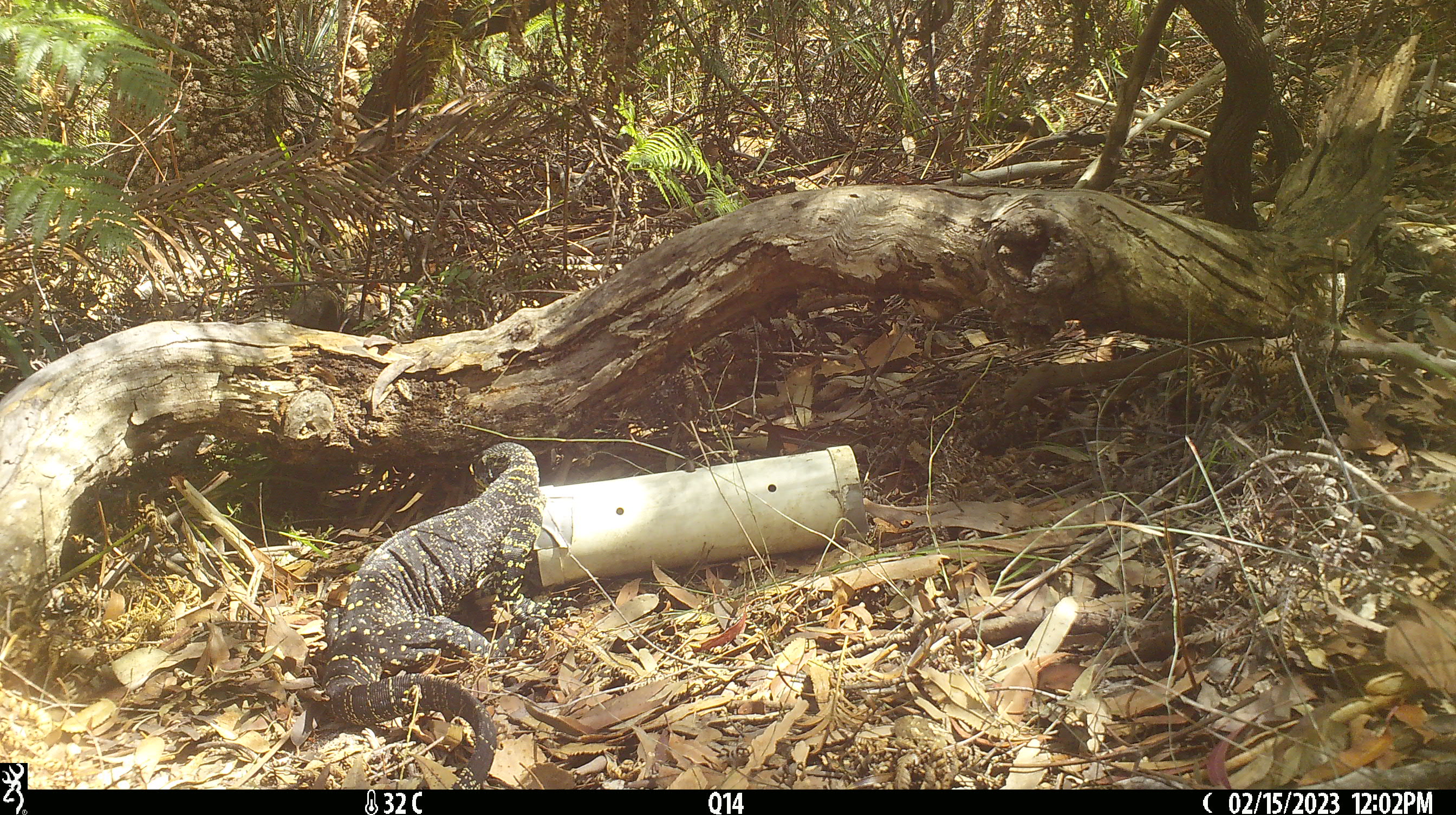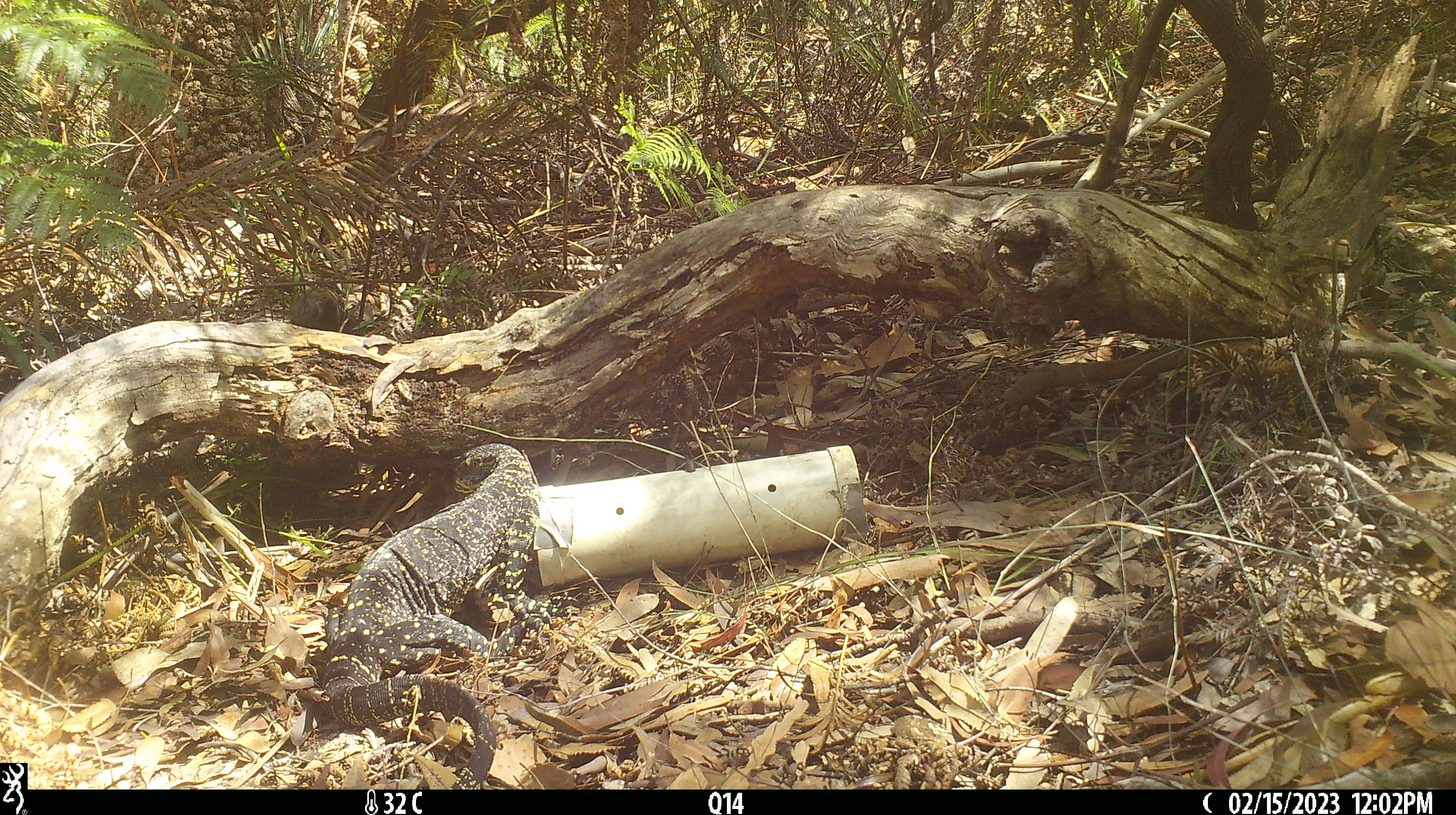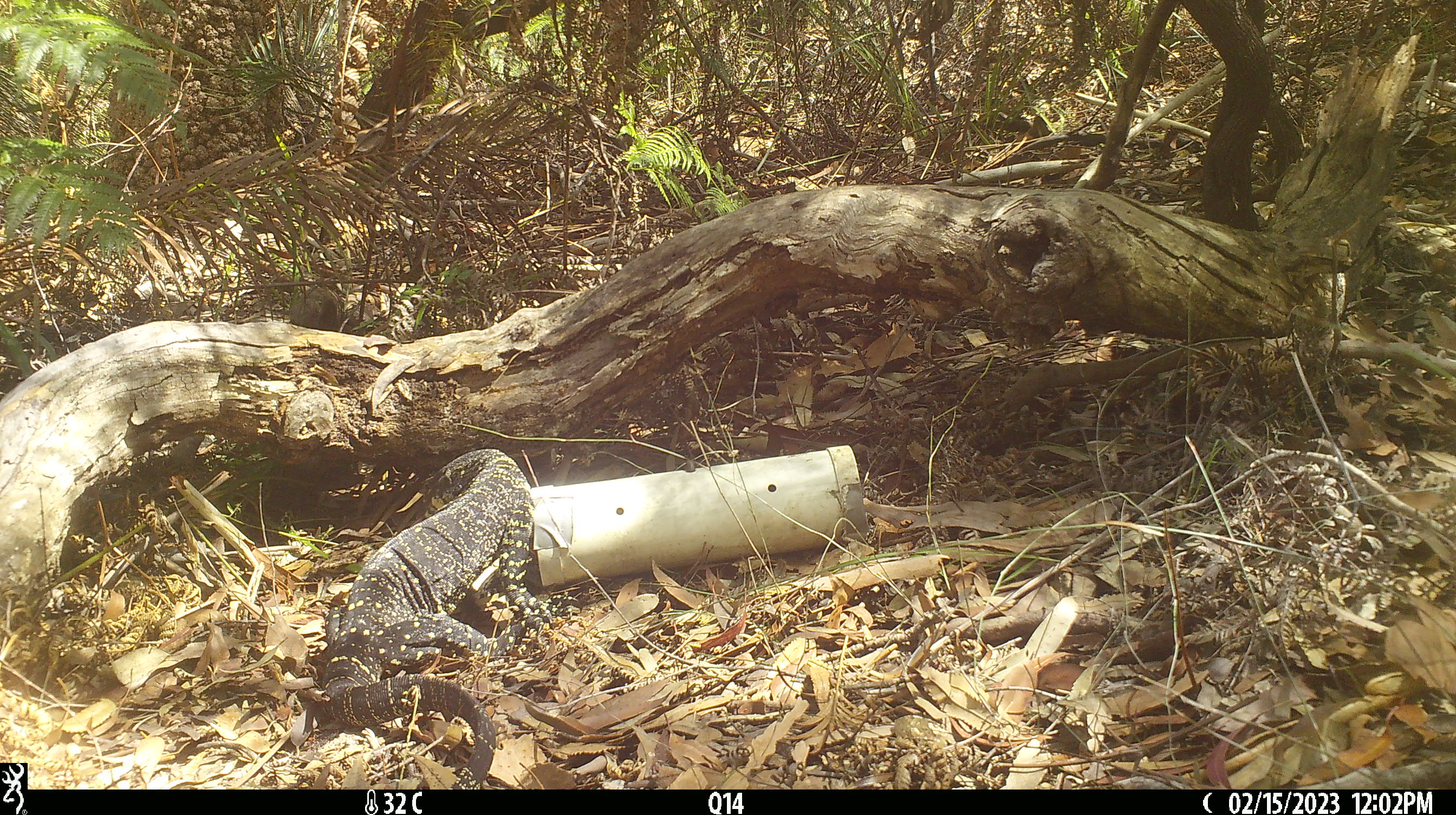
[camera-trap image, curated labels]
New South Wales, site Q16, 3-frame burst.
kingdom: Animalia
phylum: Chordata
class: Reptilia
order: Squamata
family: Varanidae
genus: Varanus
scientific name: Varanus varius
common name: lace monitor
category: goanna